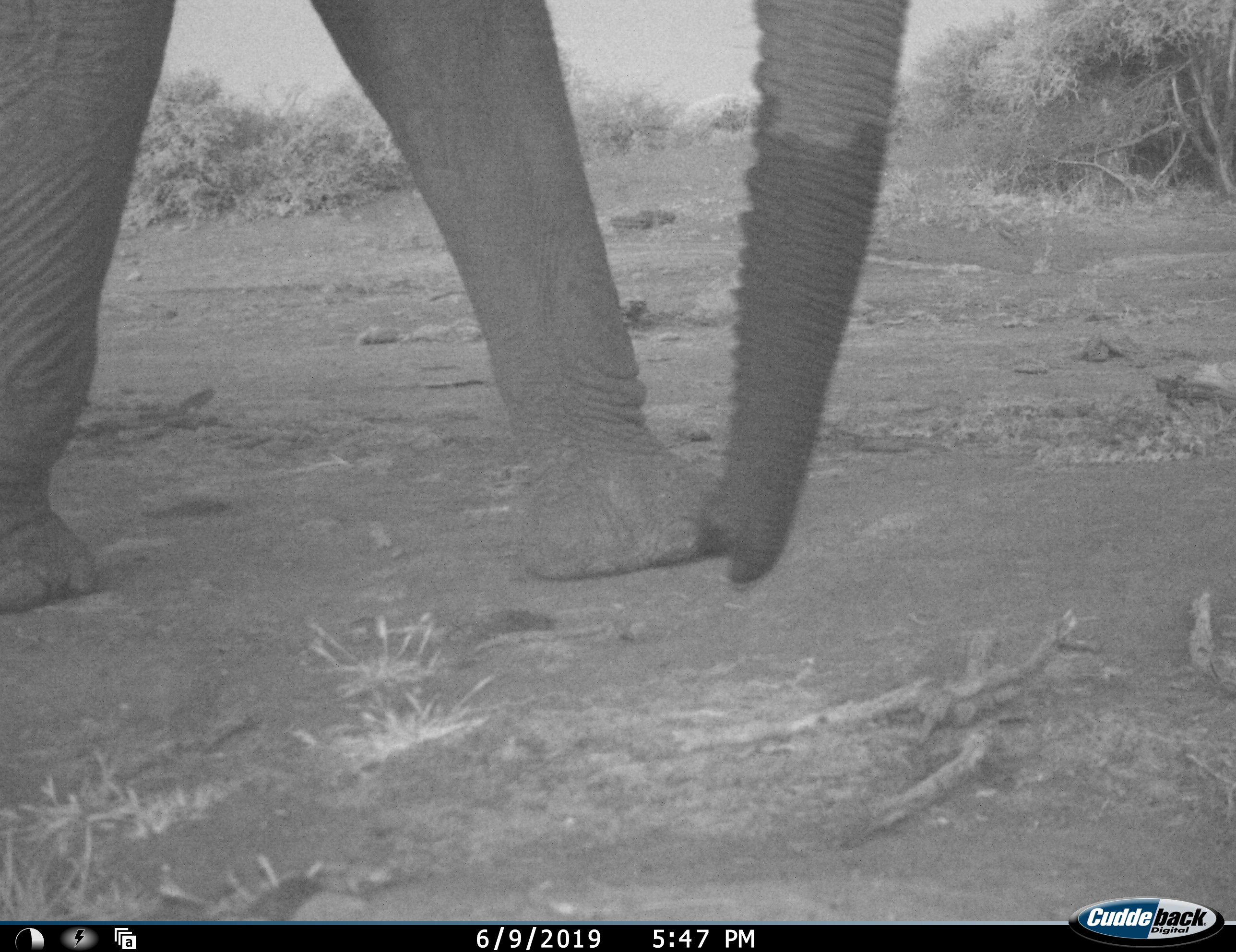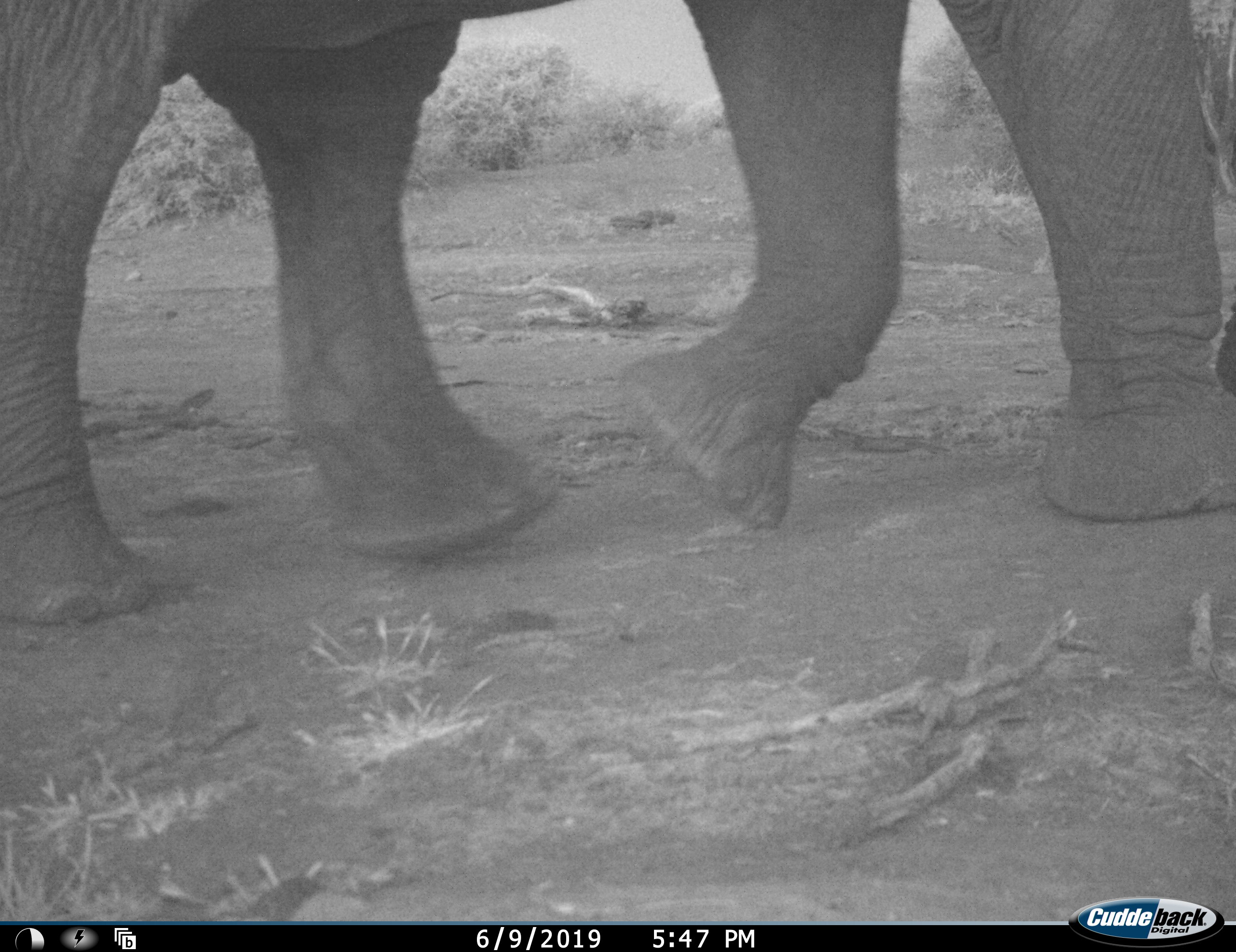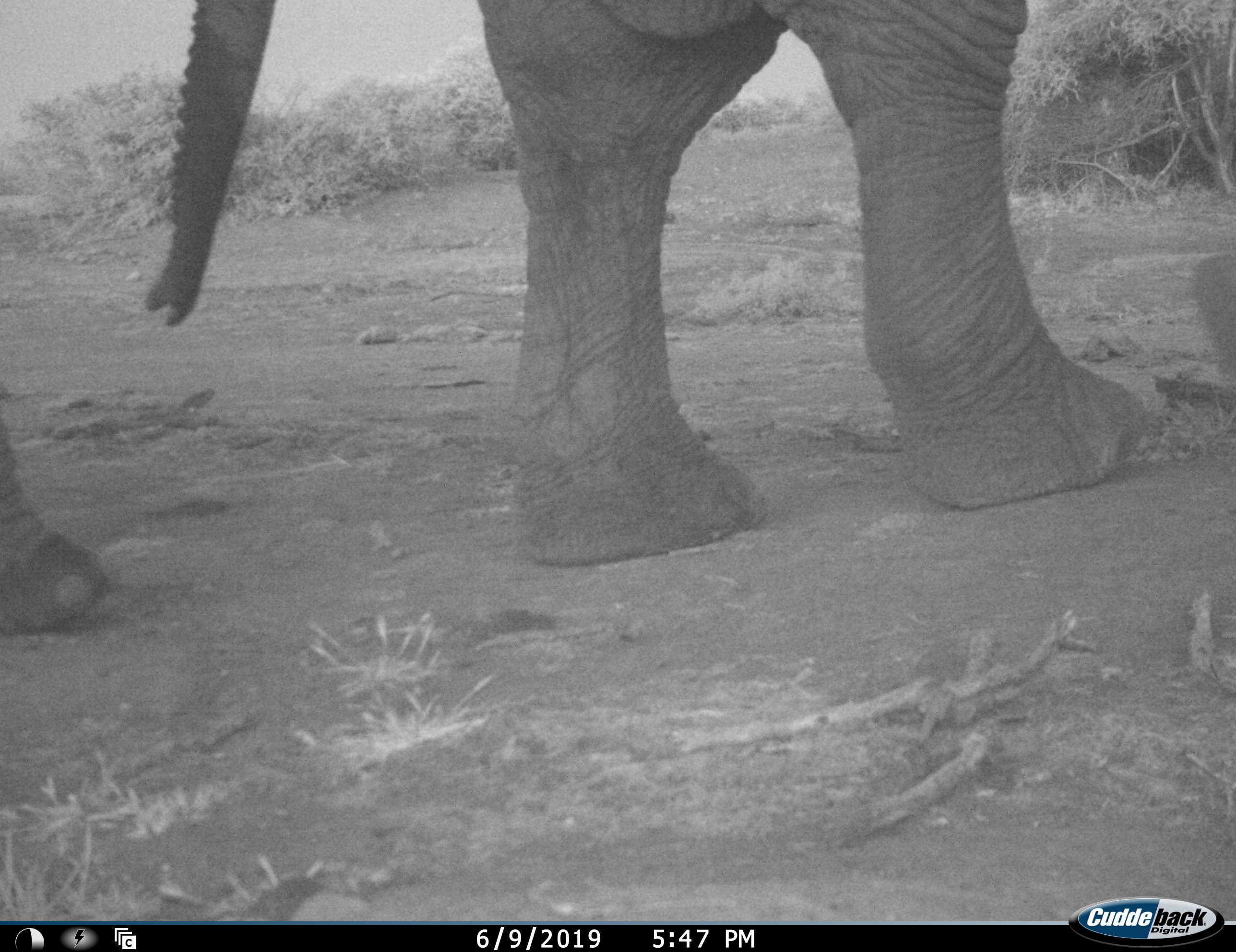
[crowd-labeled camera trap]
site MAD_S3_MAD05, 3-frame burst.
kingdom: Animalia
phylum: Chordata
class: Mammalia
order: Proboscidea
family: Elephantidae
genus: Loxodonta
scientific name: Loxodonta africana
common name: african bush elephant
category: elephant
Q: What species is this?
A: Elephant (african bush elephant) (Loxodonta africana).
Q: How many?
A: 2.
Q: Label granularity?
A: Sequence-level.